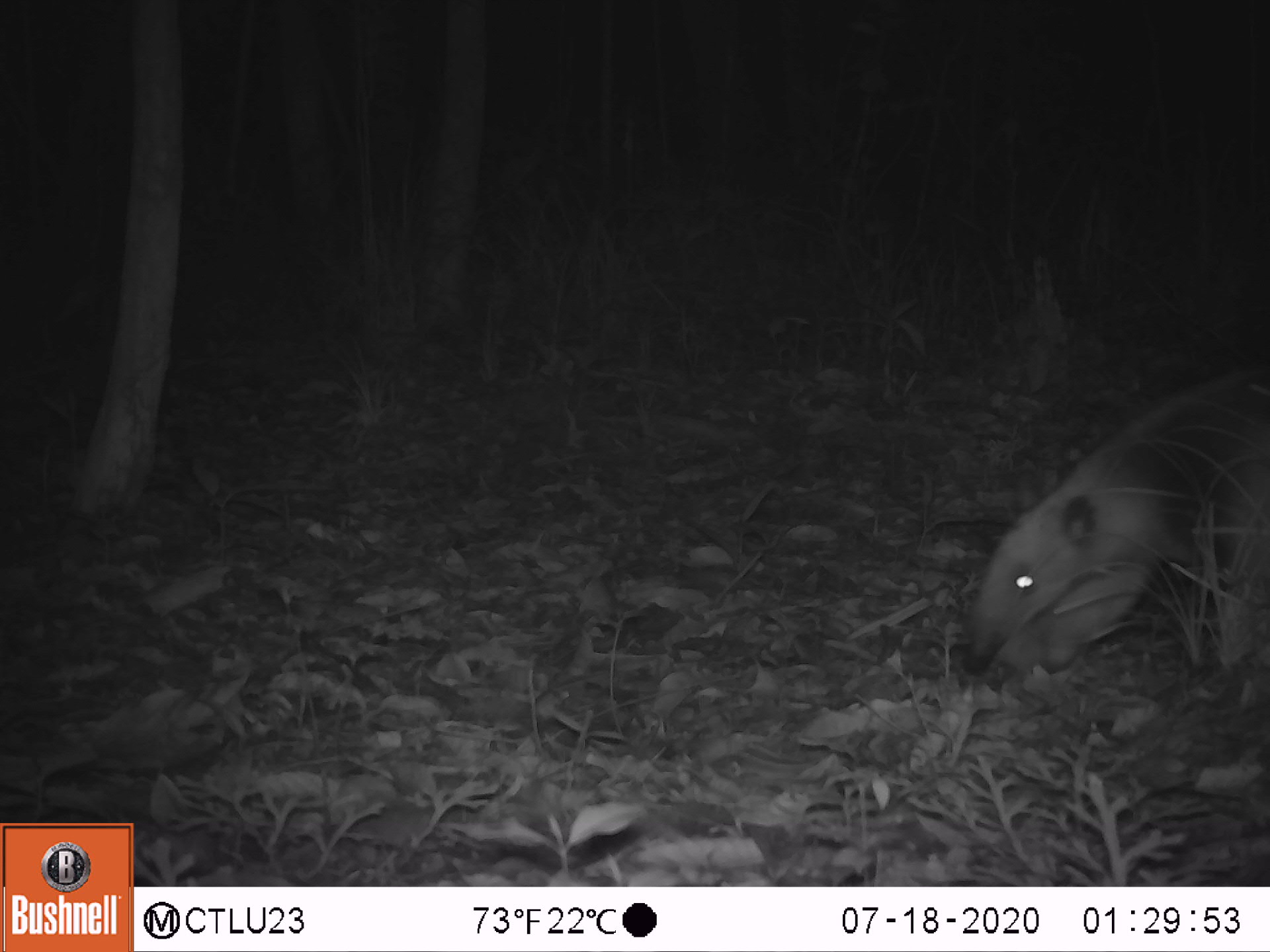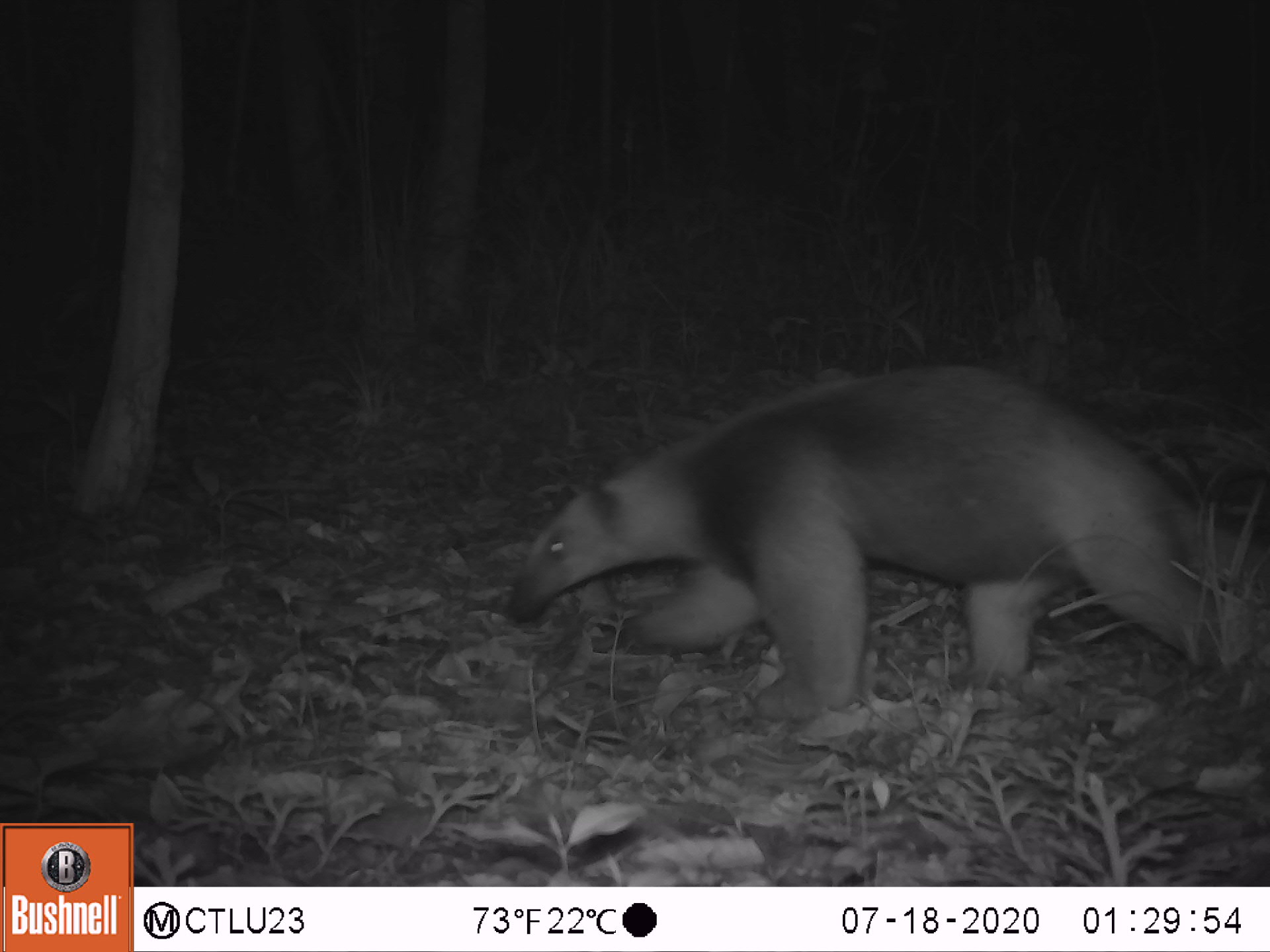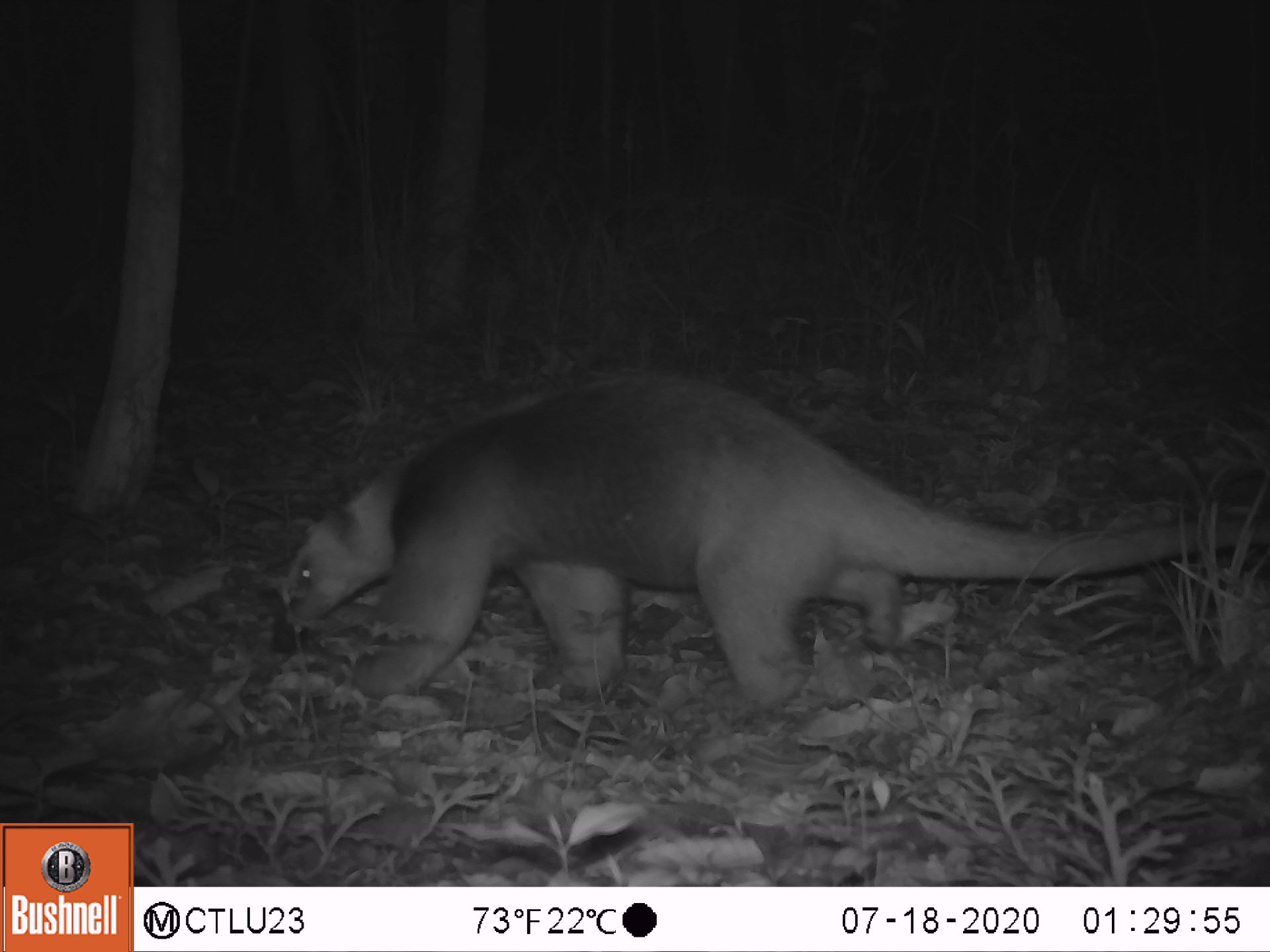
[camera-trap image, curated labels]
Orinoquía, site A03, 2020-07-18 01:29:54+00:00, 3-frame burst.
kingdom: Animalia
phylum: Chordata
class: Mammalia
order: Pilosa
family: Myrmecophagidae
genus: Tamandua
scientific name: Tamandua tetradactyla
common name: southern tamandua